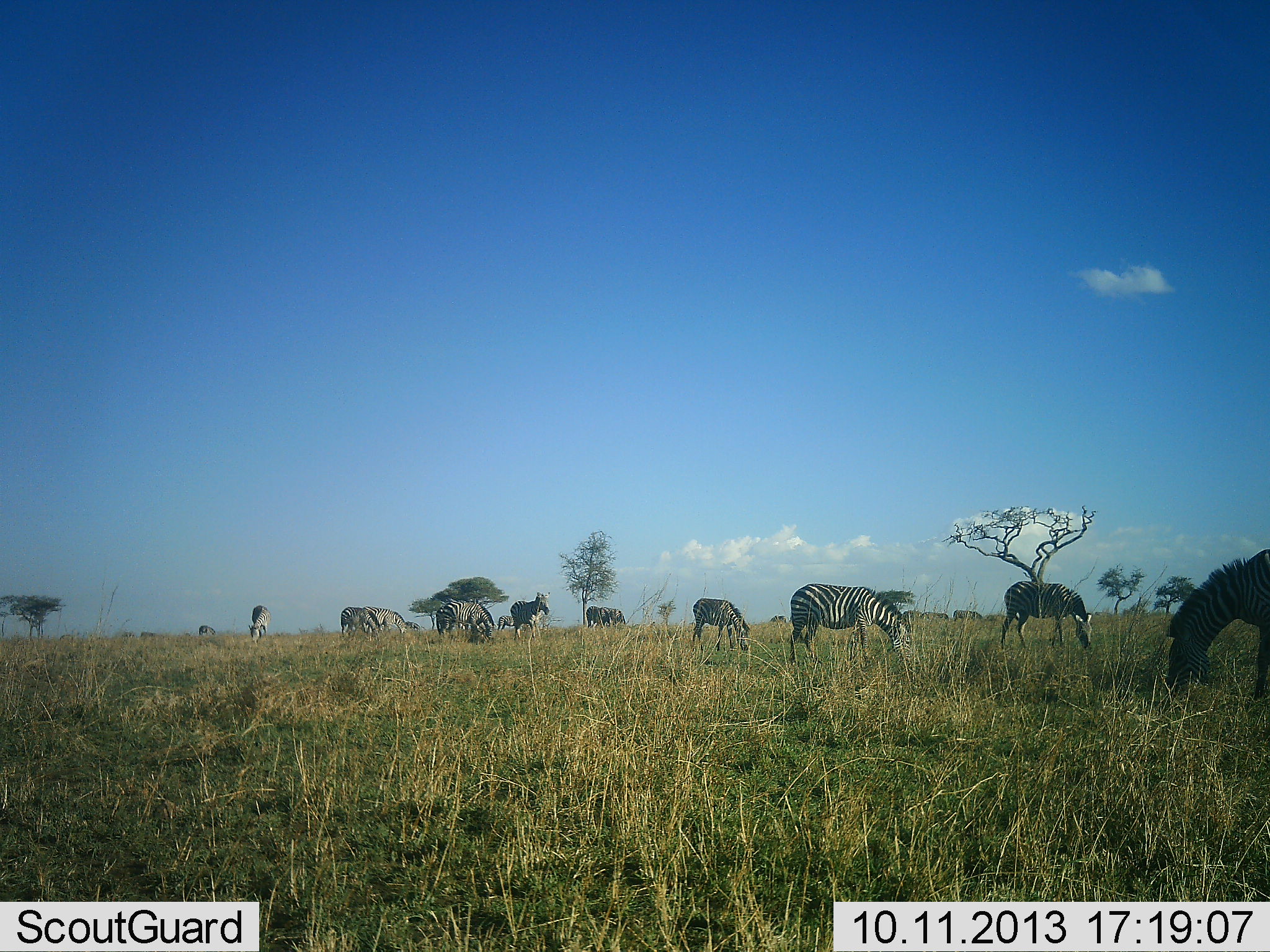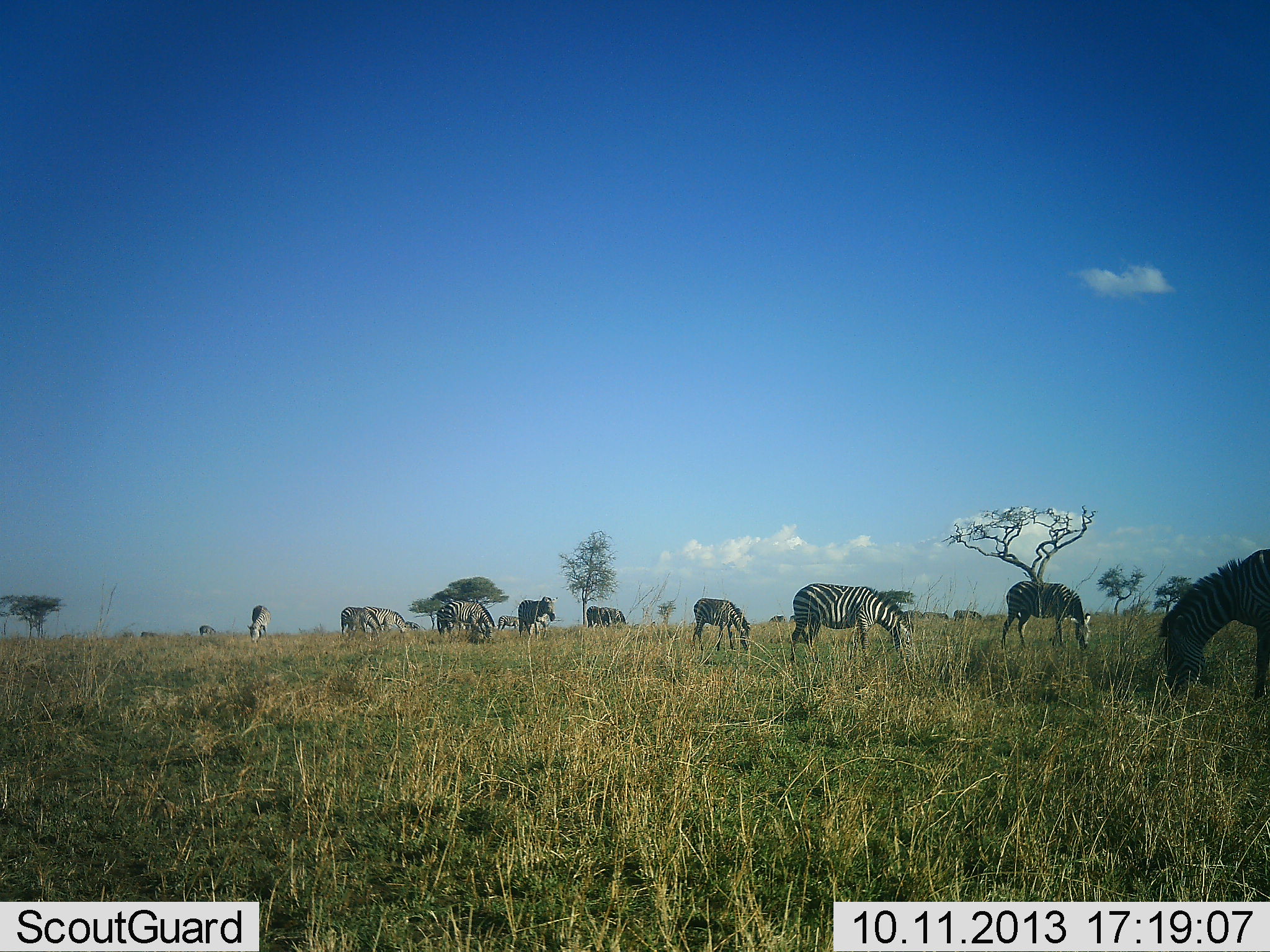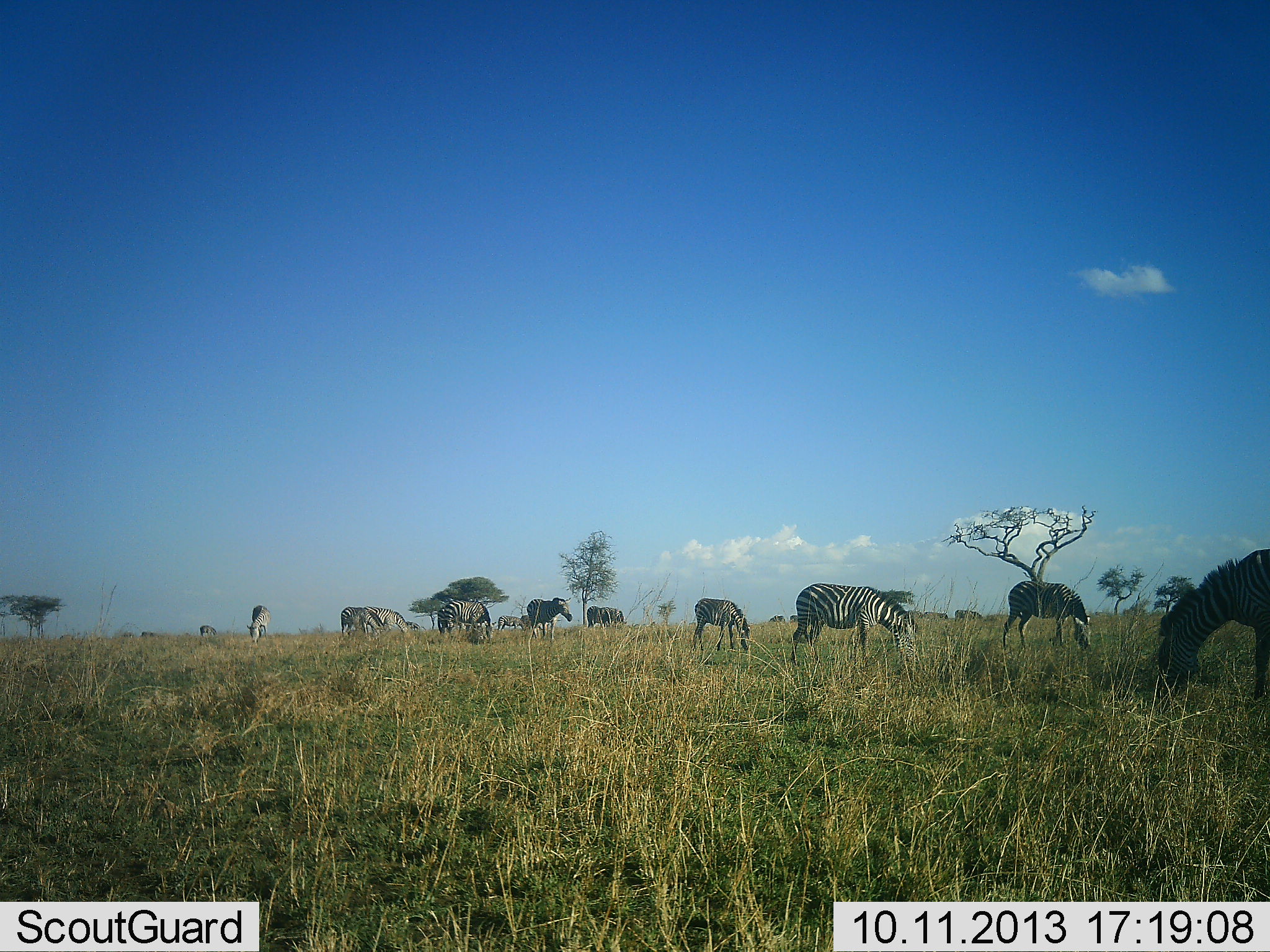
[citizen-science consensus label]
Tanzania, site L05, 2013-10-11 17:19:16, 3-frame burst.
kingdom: Animalia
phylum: Chordata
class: Mammalia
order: Perissodactyla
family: Equidae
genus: Equus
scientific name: Equus quagga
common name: plains zebra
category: zebra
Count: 11-50.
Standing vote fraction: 50%.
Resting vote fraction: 0%.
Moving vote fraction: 21%.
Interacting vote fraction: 0%.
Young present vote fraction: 0%.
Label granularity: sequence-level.